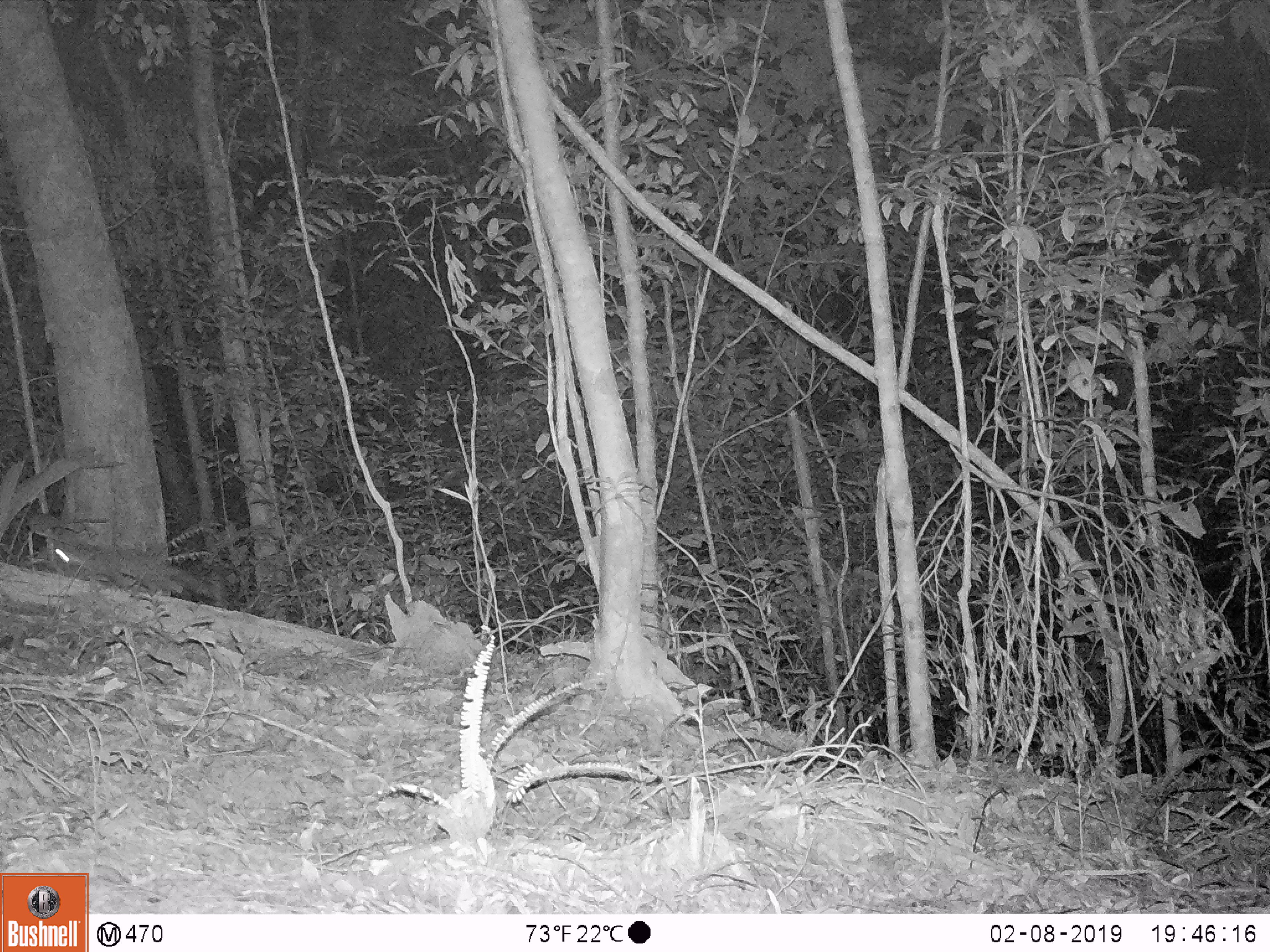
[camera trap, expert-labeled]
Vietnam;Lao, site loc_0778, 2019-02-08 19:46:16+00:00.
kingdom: Animalia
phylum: Chordata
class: Mammalia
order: Carnivora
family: Mustelidae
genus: Melogale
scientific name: Melogale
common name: ferret badger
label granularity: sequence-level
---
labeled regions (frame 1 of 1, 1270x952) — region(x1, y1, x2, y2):
ferret badger: region(47, 536, 210, 602)